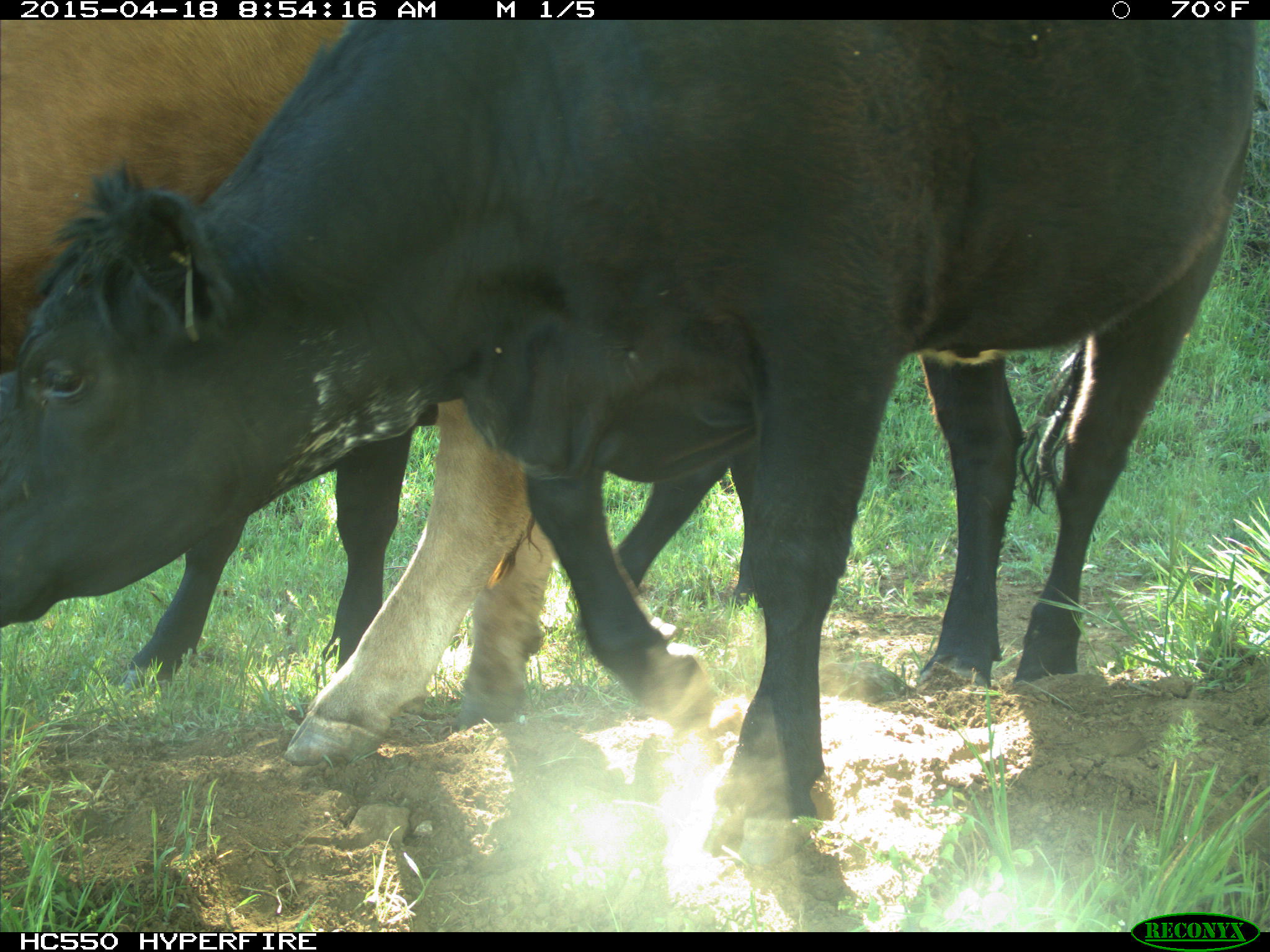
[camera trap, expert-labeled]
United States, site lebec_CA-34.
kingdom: Animalia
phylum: Chordata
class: Mammalia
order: Artiodactyla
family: Bovidae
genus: Bos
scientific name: Bos taurus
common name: domestic cow